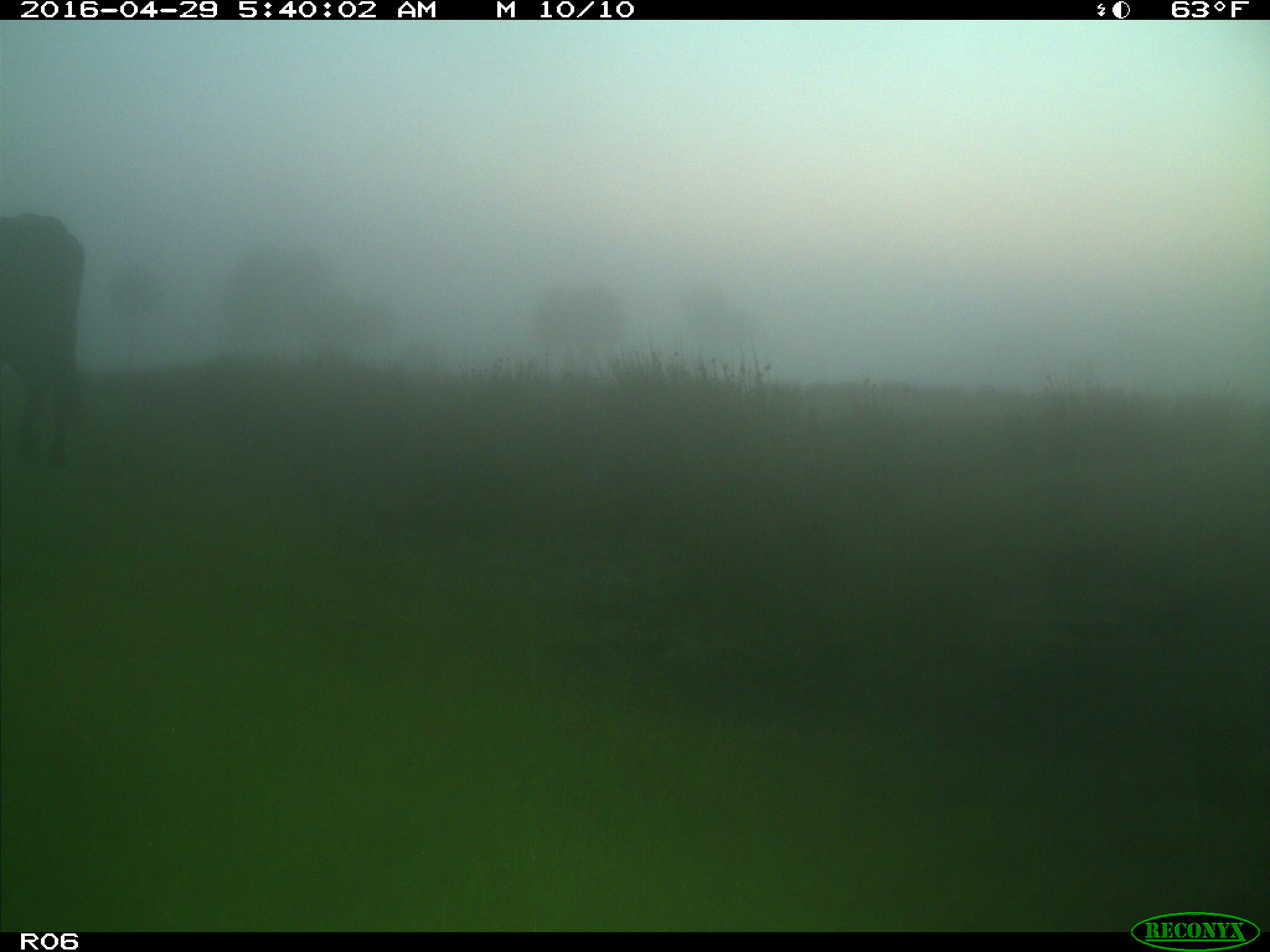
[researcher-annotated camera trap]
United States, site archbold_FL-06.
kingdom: Animalia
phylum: Chordata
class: Mammalia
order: Artiodactyla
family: Bovidae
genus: Bos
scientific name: Bos taurus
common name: domestic cow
Bos taurus (domestic cow).